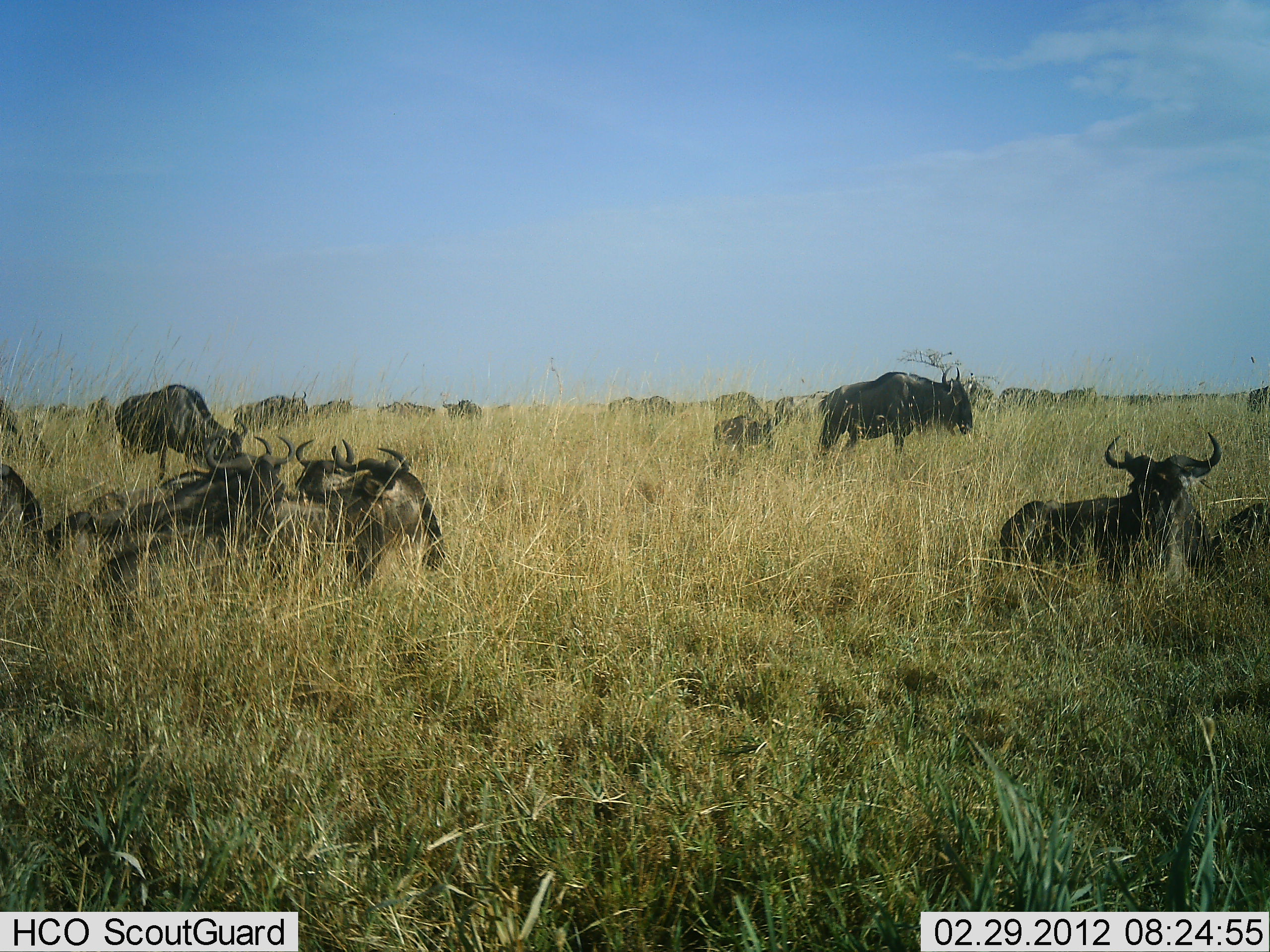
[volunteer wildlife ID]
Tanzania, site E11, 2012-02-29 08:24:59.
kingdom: Animalia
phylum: Chordata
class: Mammalia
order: Artiodactyla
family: Bovidae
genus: Connochaetes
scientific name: Connochaetes taurinus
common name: blue wildebeest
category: wildebeest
Wildebeest (blue wildebeest) (Connochaetes taurinus), count 11-50. Behavior (volunteer vote fractions): standing 81%, resting 100%, moving 25%, interacting 0%. Young present (vote fraction): 50%. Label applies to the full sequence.